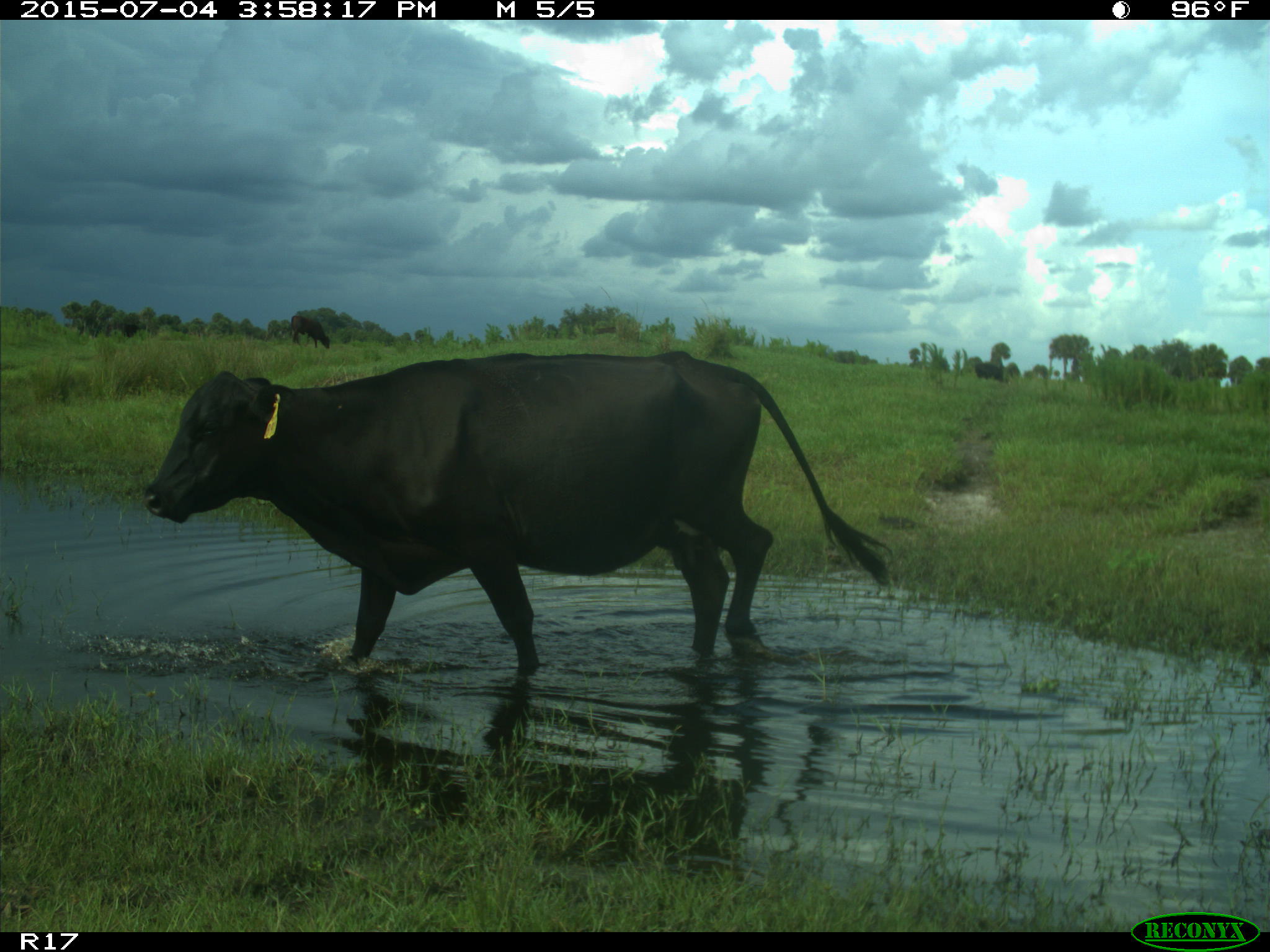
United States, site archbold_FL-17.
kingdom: Animalia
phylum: Chordata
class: Mammalia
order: Artiodactyla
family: Bovidae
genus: Bos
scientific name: Bos taurus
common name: domestic cow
Bos taurus (domestic cow).